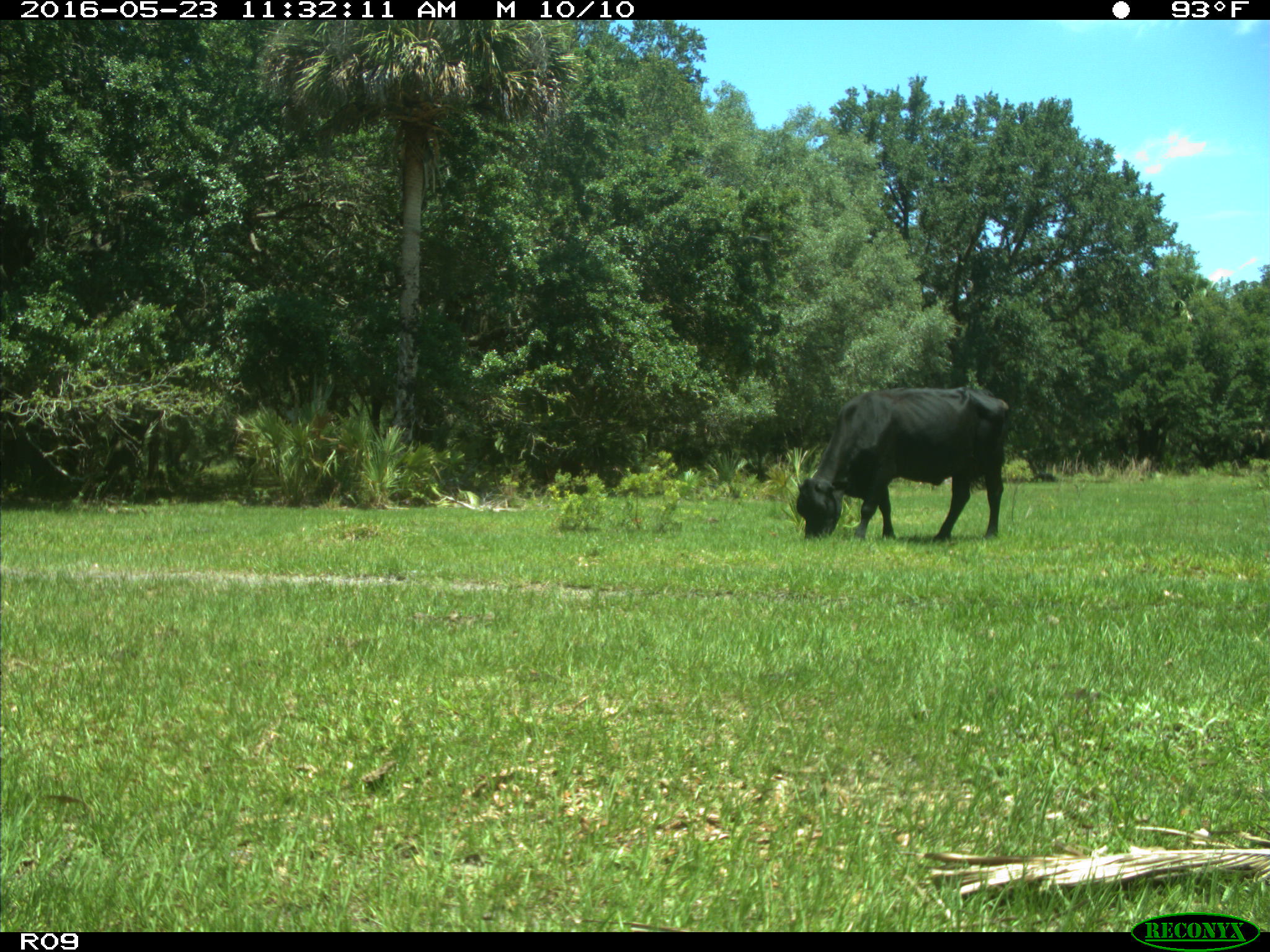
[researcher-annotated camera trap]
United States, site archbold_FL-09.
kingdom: Animalia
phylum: Chordata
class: Mammalia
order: Artiodactyla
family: Bovidae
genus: Bos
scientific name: Bos taurus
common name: domestic cow